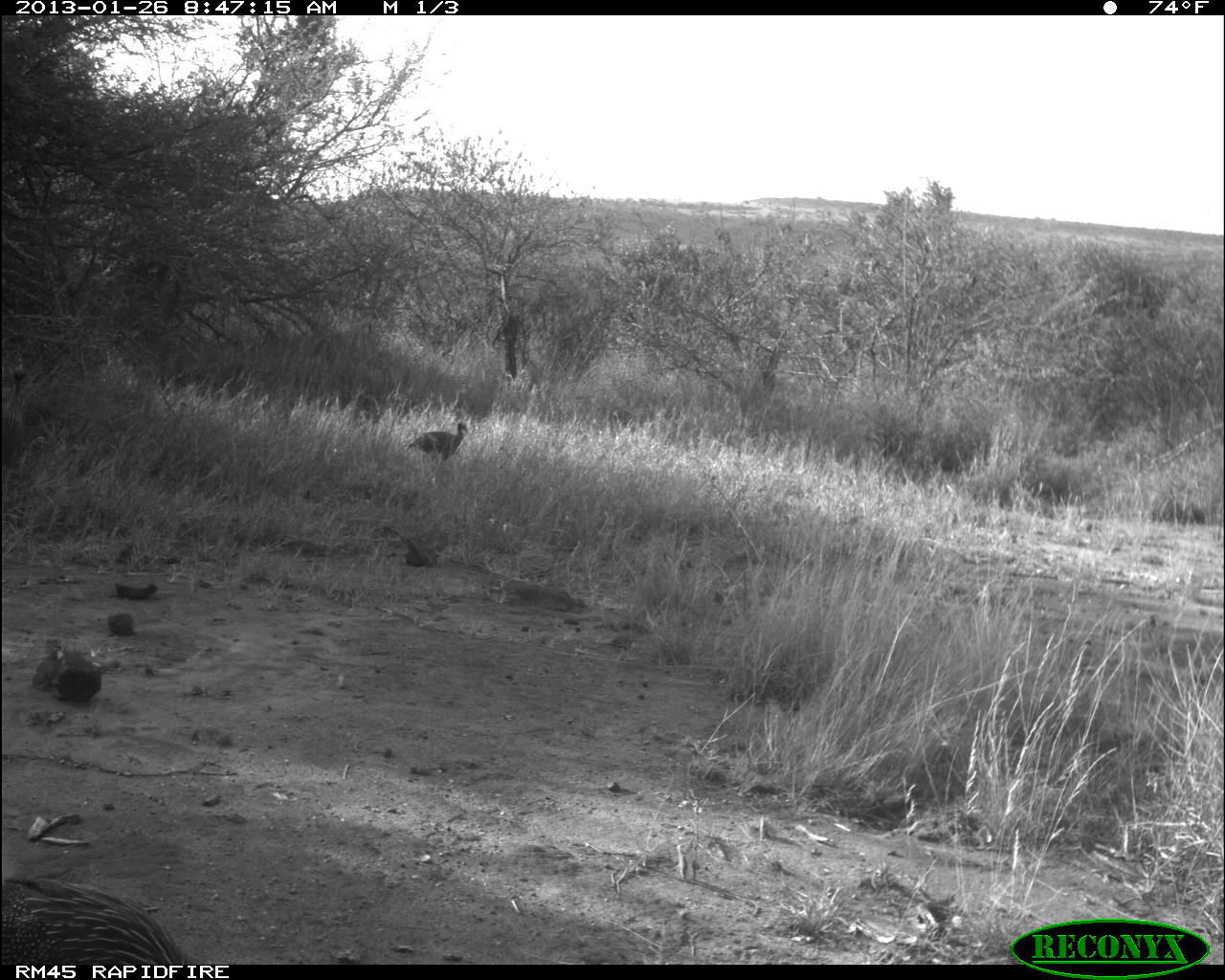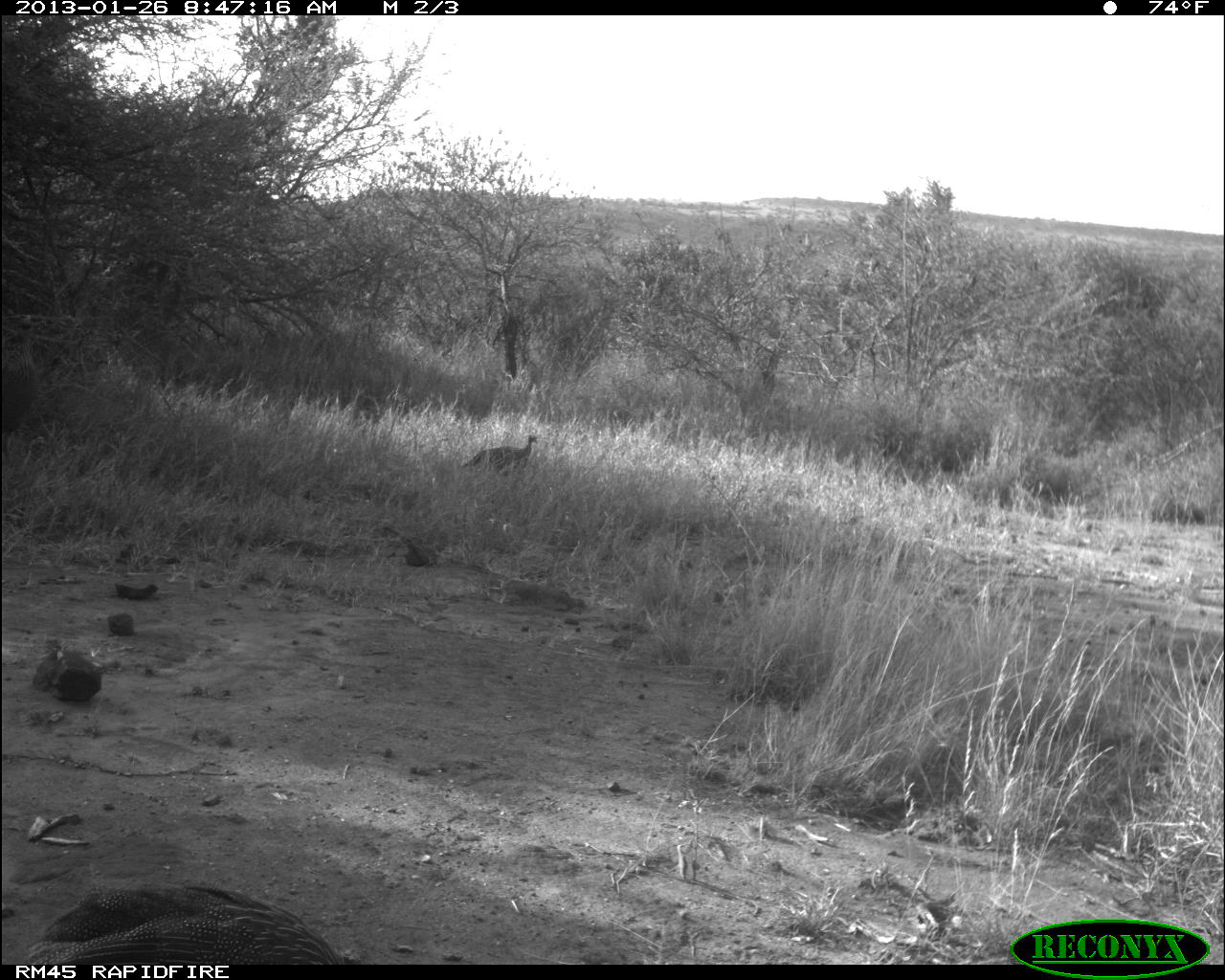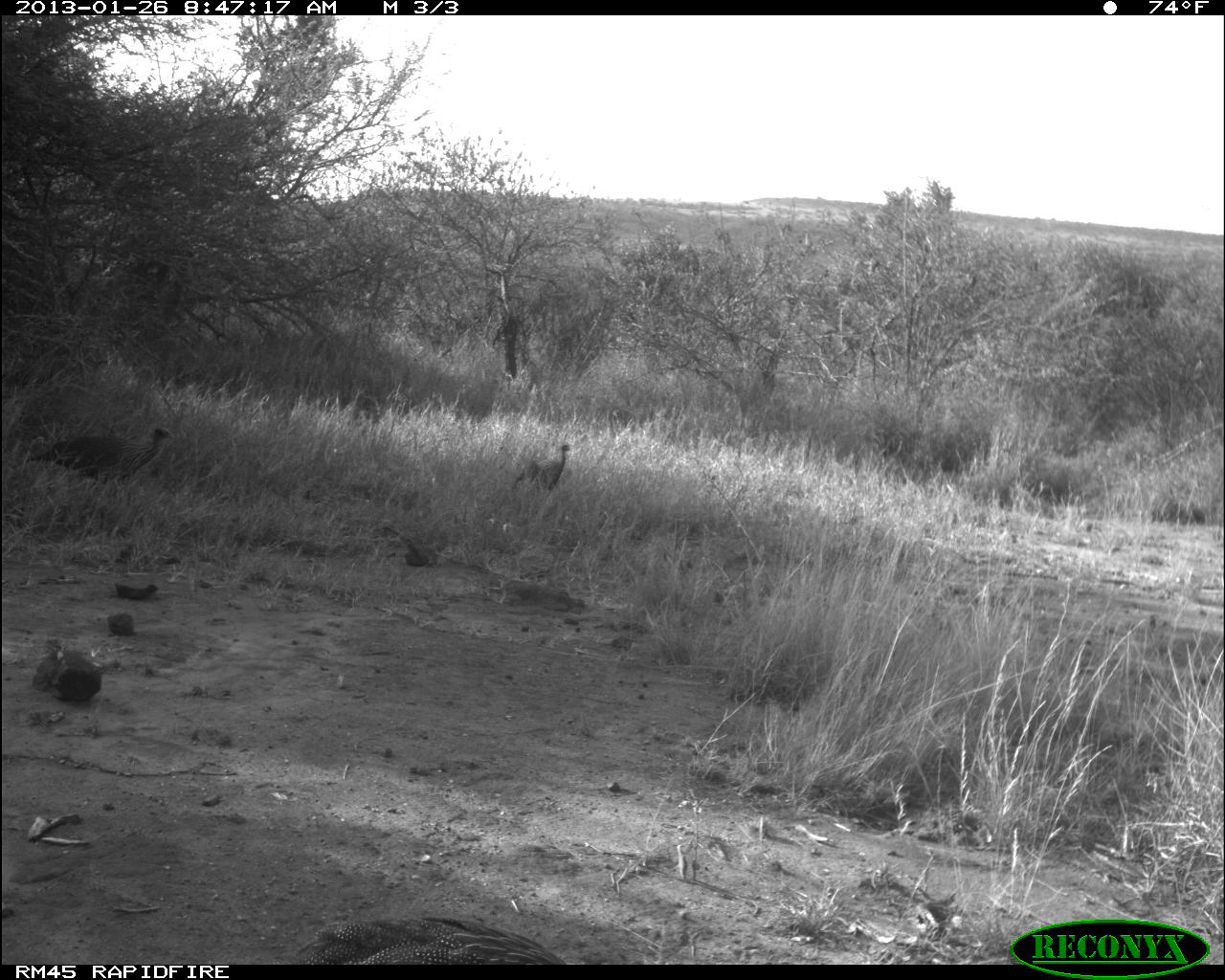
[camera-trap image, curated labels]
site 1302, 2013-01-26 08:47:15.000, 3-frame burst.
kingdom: Animalia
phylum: Chordata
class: Aves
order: Galliformes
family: Numididae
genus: Acryllium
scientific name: Acryllium vulturinum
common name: vulturine guineafowl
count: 3